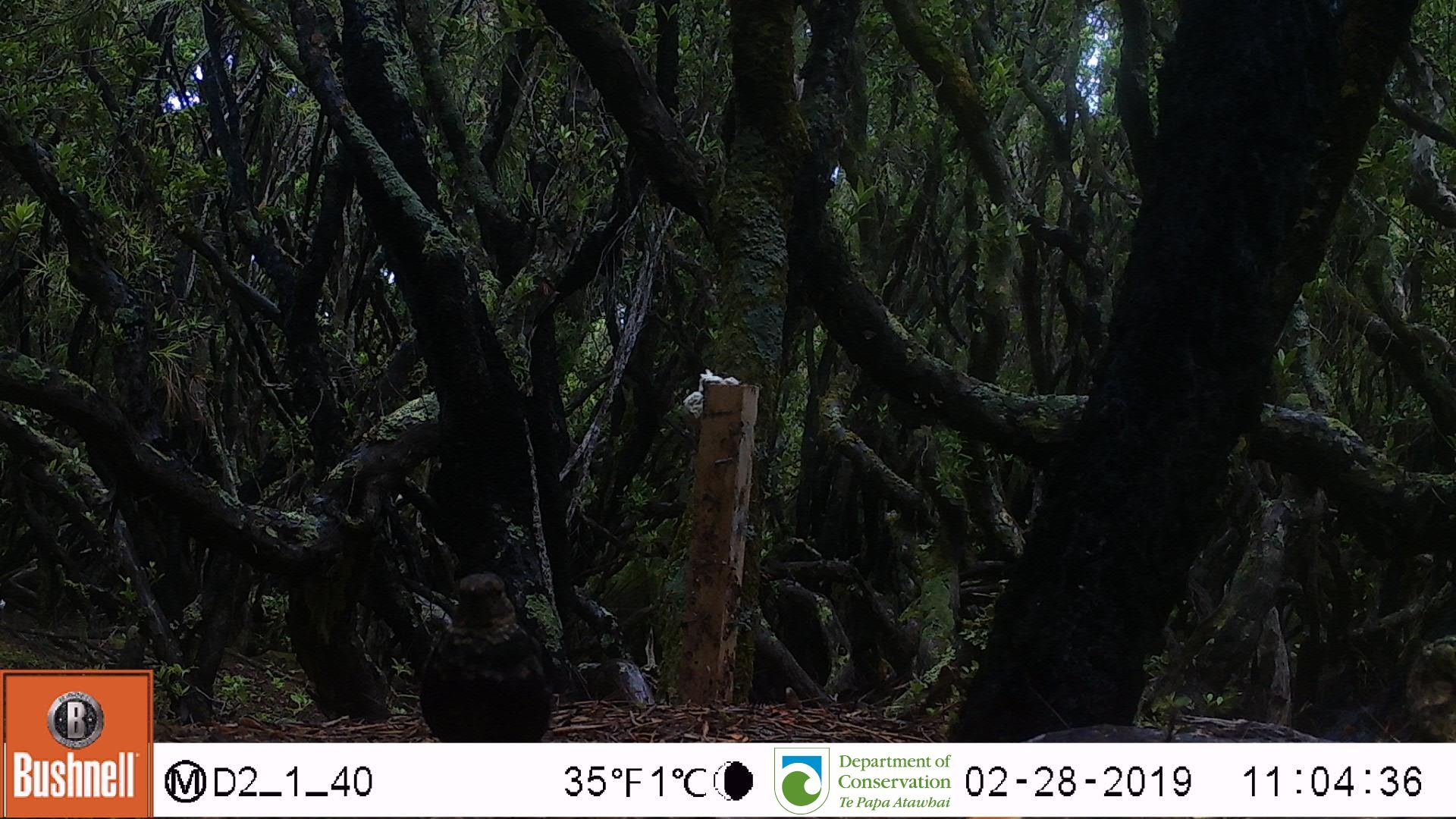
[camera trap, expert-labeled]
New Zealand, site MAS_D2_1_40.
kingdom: Animalia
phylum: Chordata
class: Aves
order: Passeriformes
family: Turdidae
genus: Turdus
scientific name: Turdus merula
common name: eurasian blackbird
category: blackbird